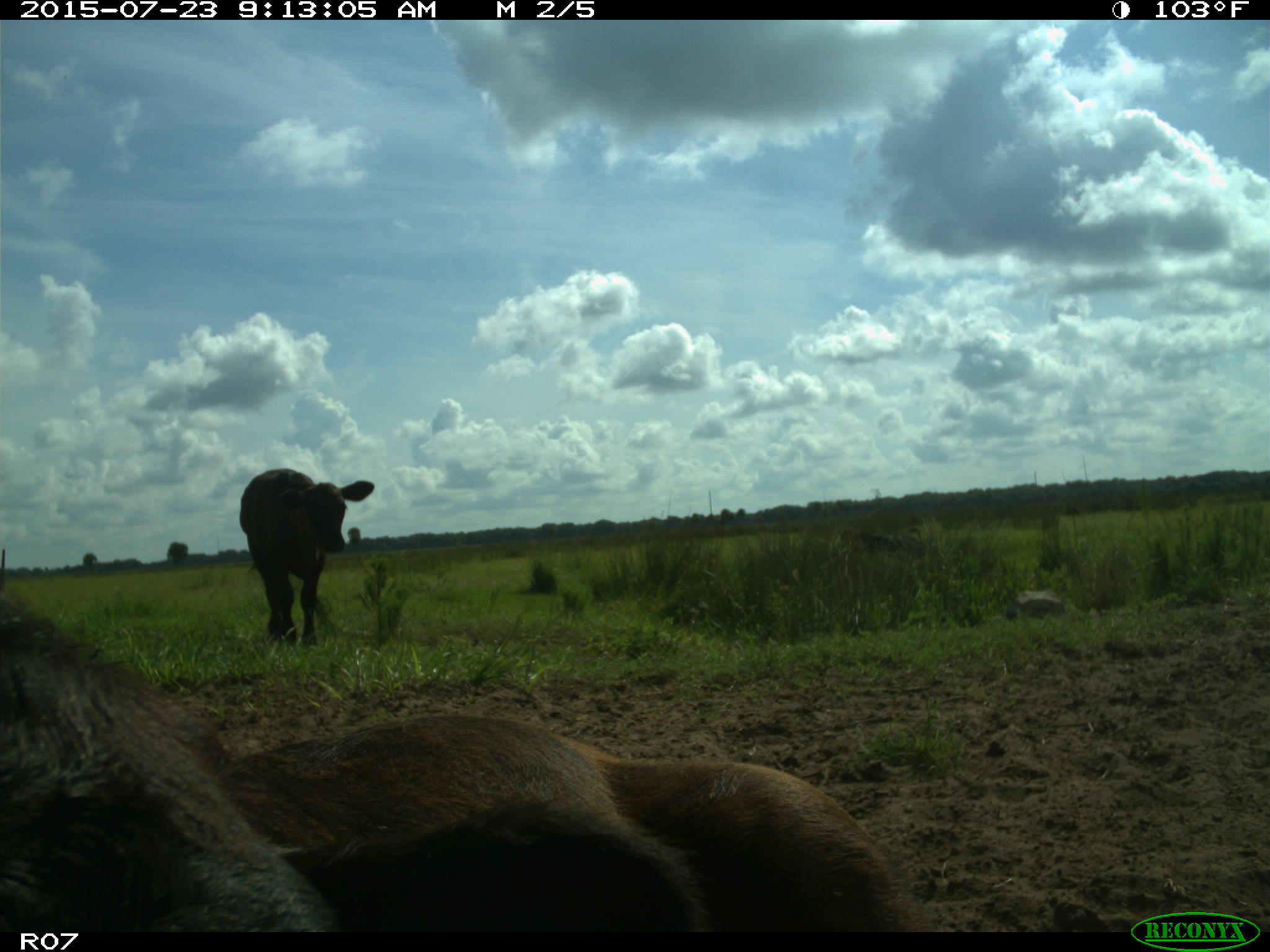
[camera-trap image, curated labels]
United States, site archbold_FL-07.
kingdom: Animalia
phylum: Chordata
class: Mammalia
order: Artiodactyla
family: Bovidae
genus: Bos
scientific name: Bos taurus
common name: domestic cow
Bos taurus (domestic cow).